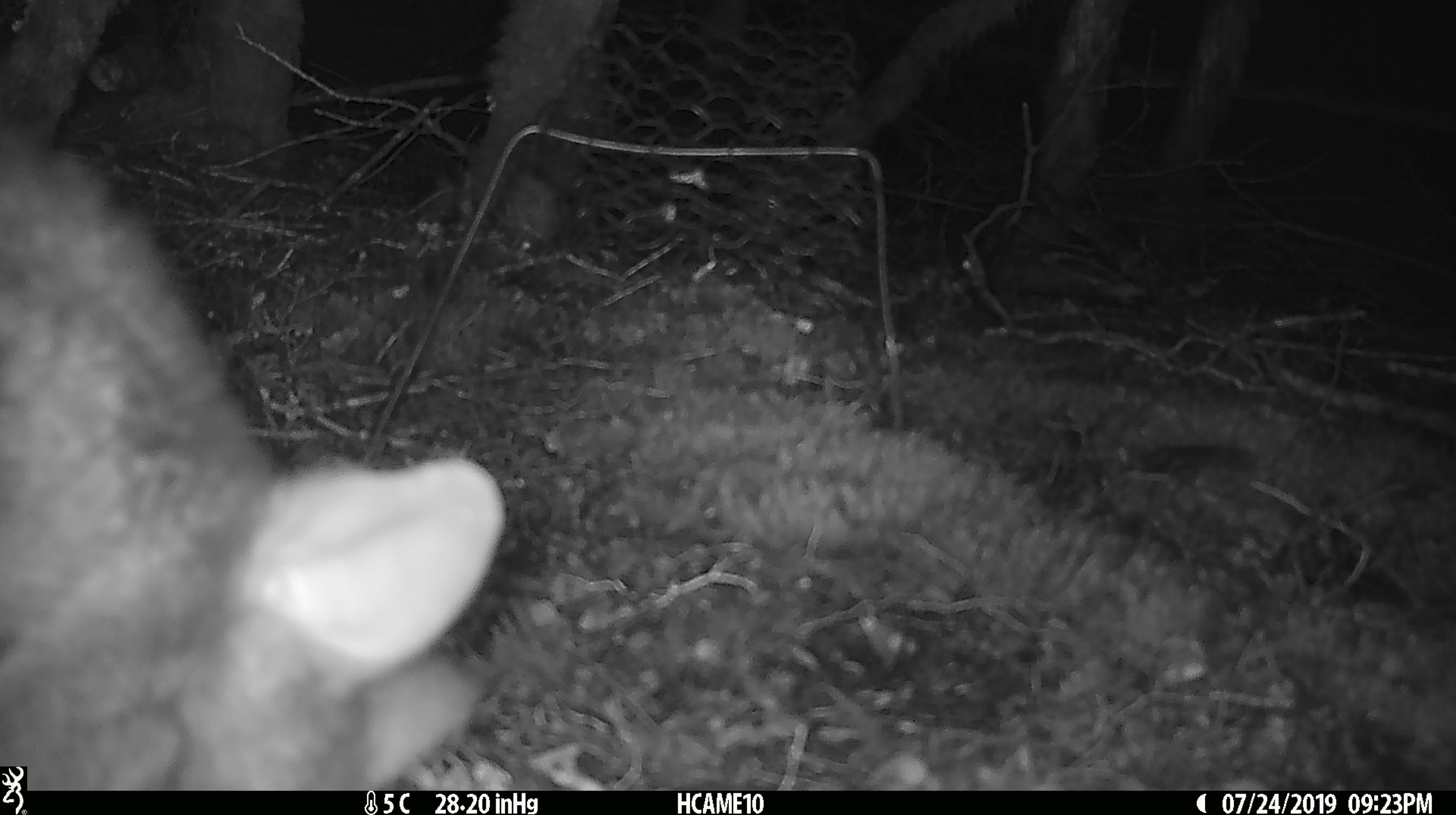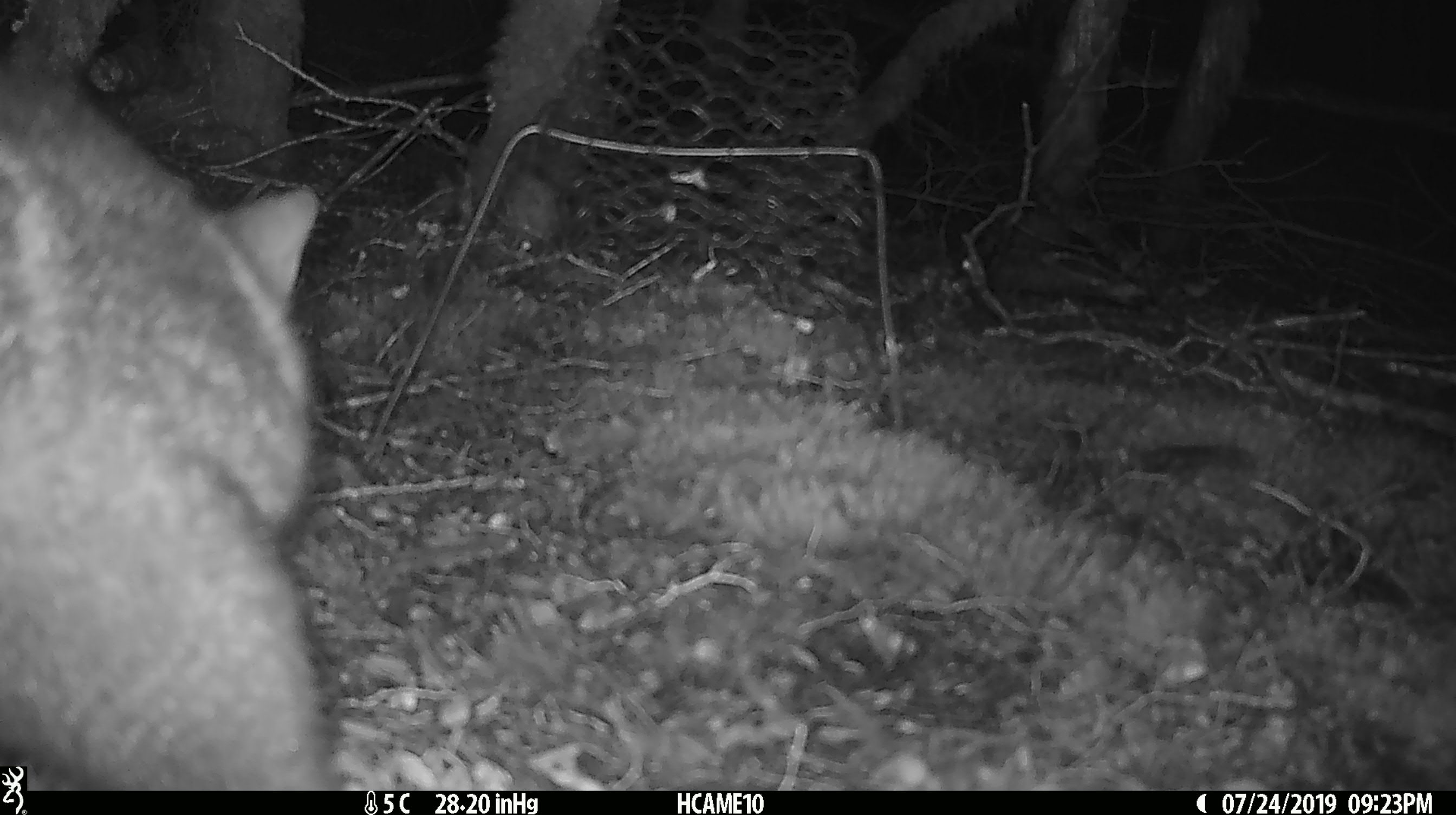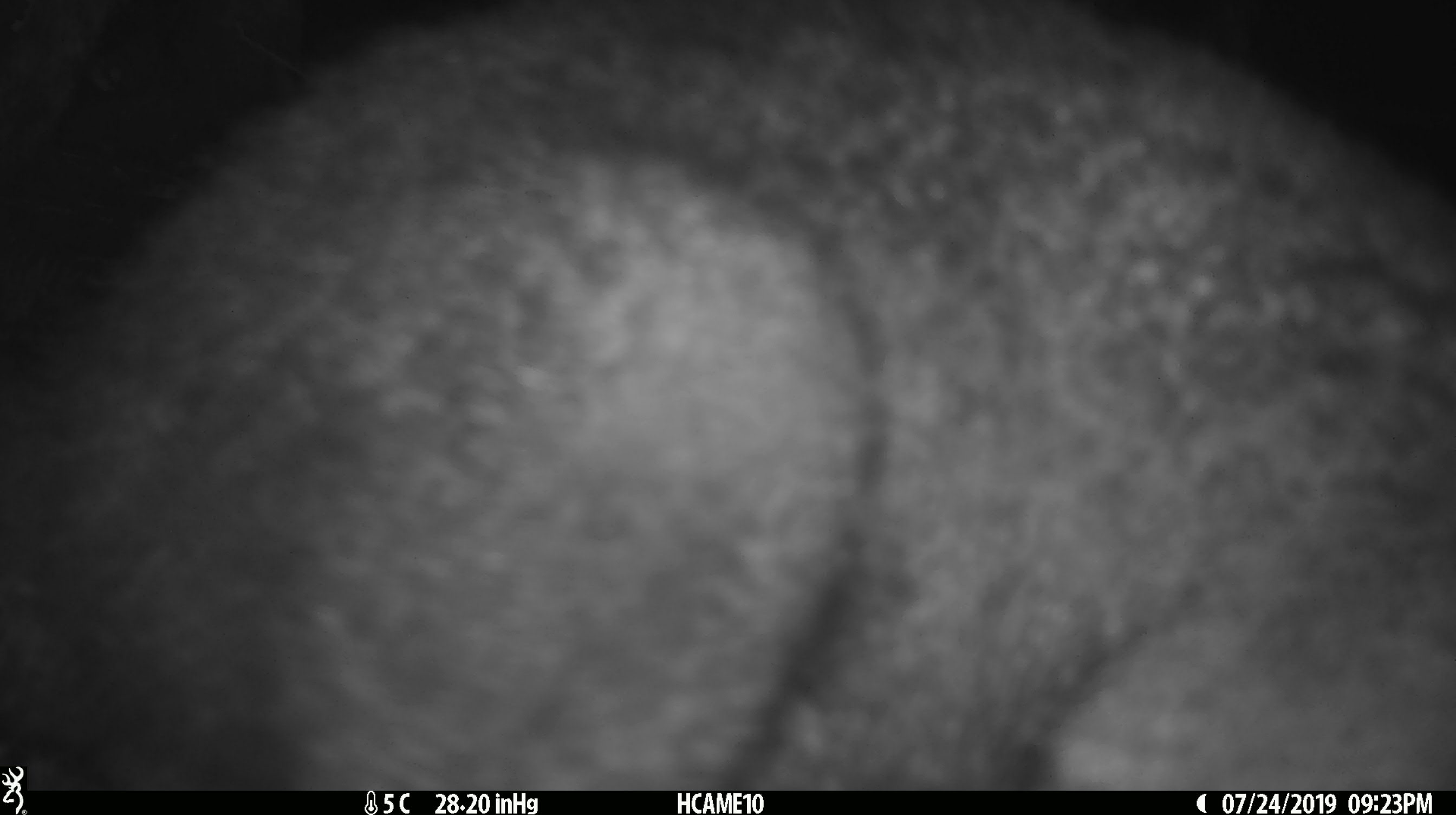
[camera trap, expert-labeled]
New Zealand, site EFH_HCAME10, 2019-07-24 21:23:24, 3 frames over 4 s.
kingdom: Animalia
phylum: Chordata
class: Mammalia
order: Diprotodontia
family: Phalangeridae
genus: Trichosurus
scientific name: Trichosurus vulpecula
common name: common brushtail possum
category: possum